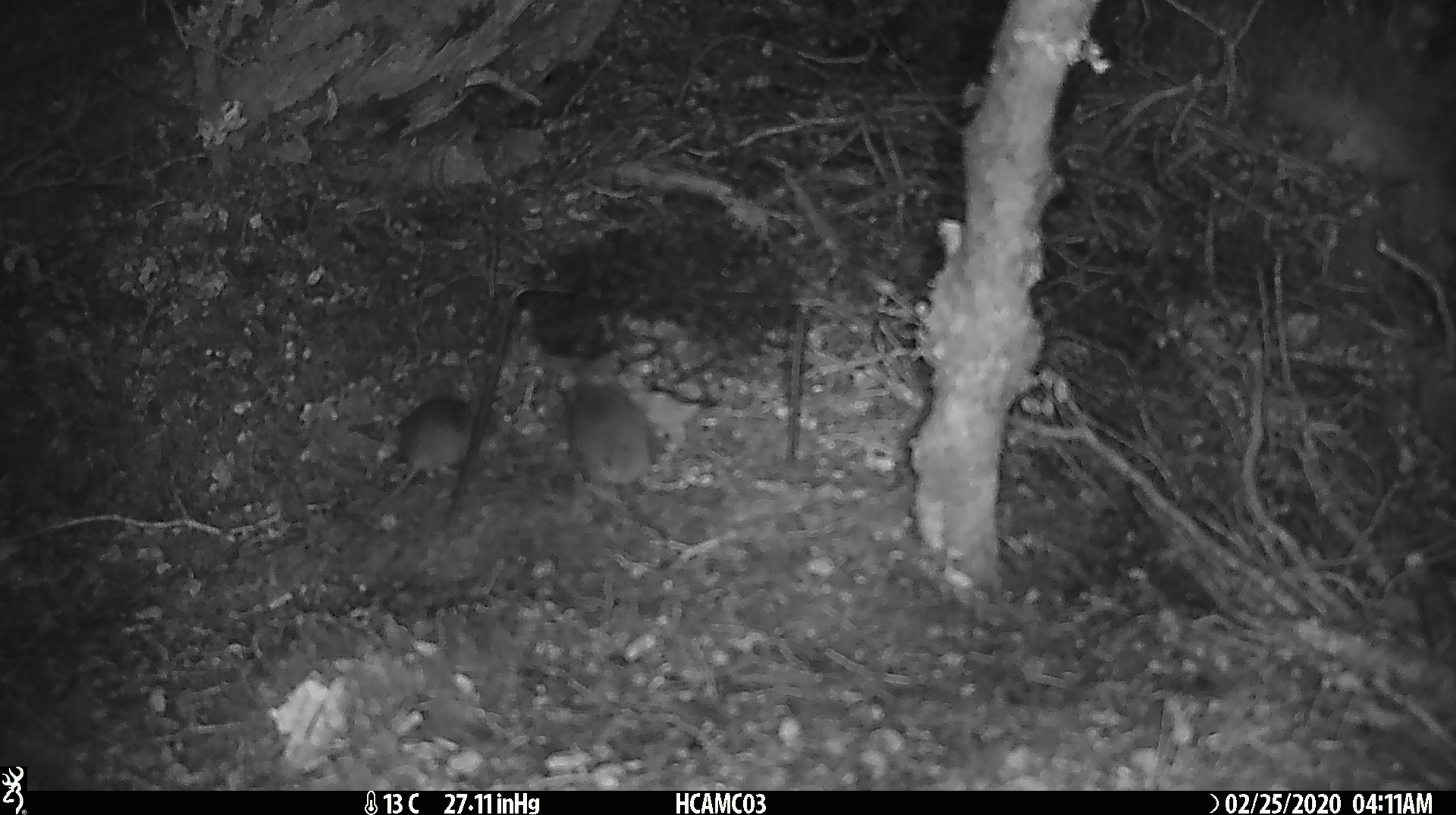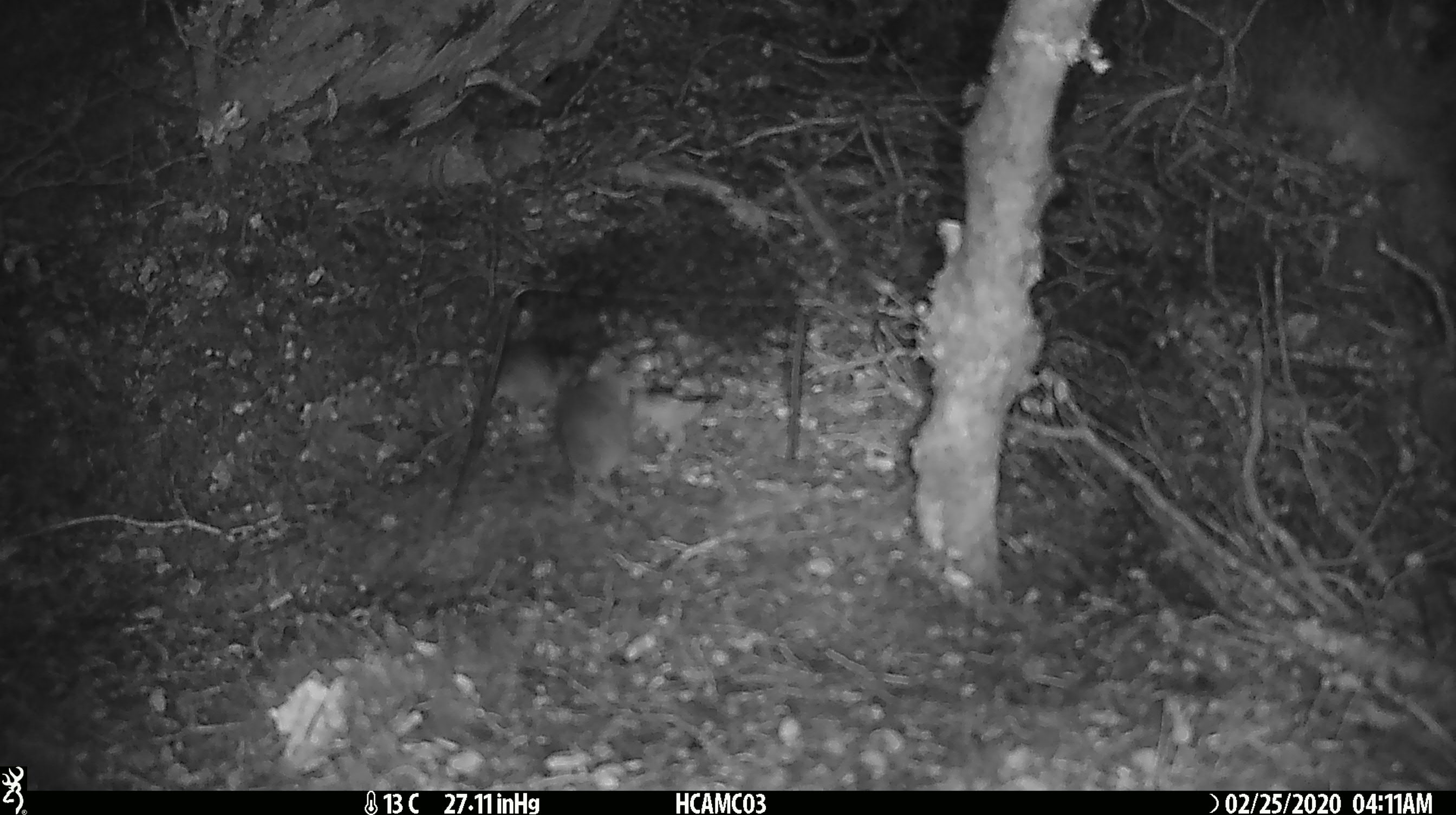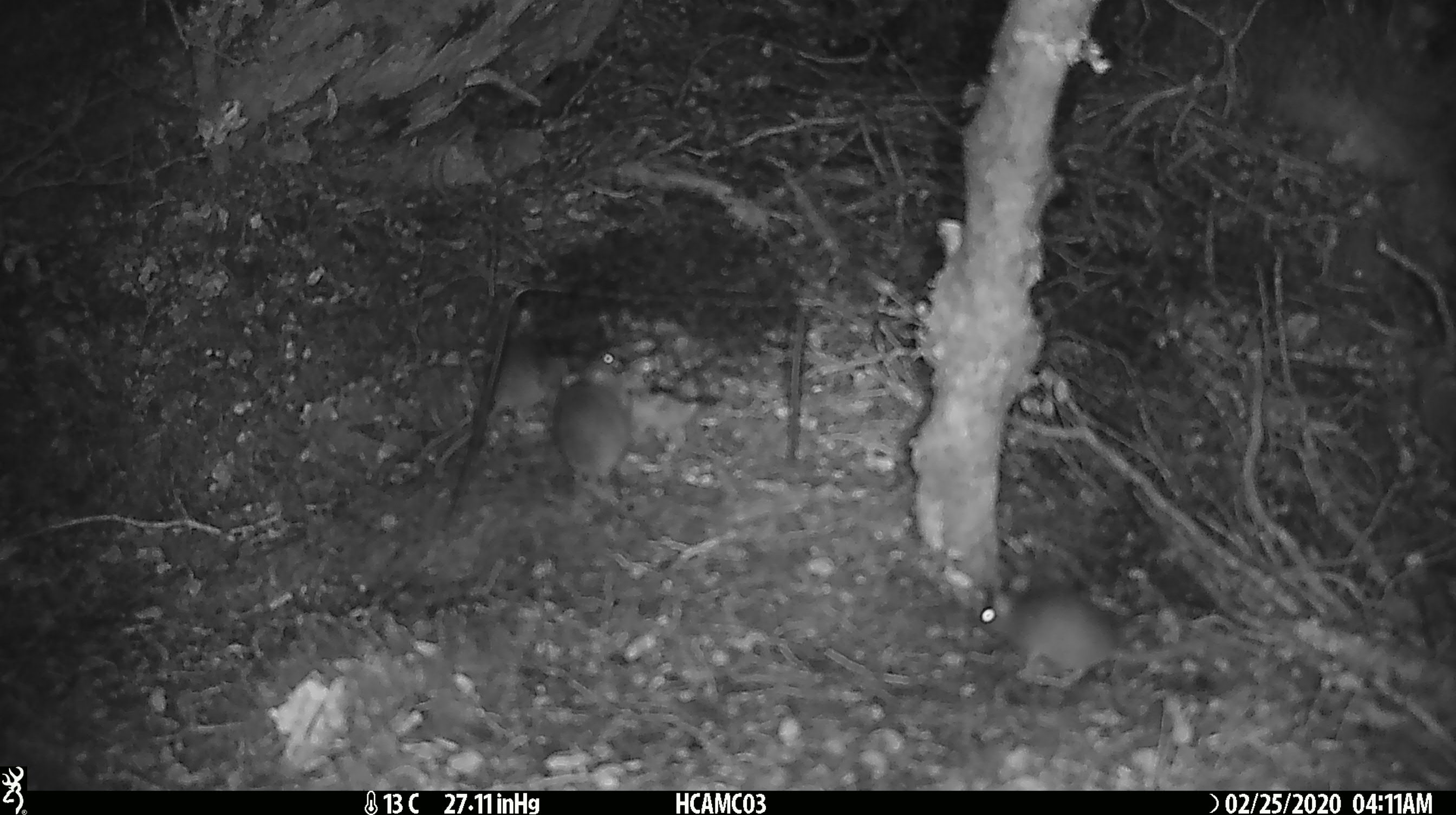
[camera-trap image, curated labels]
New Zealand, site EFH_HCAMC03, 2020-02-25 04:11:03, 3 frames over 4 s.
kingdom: Animalia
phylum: Chordata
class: Mammalia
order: Rodentia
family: Muridae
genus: Mus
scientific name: Mus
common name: mouse